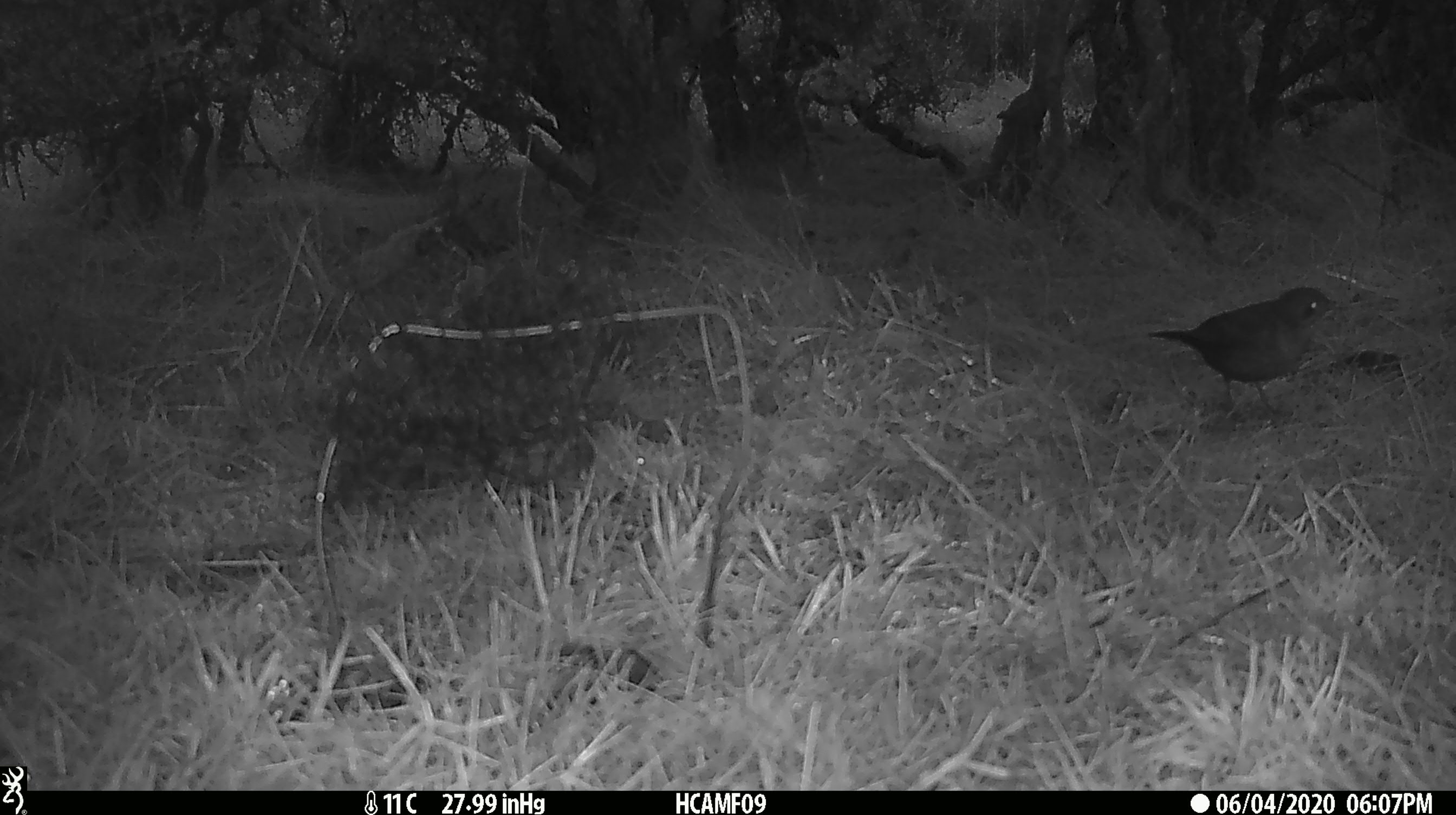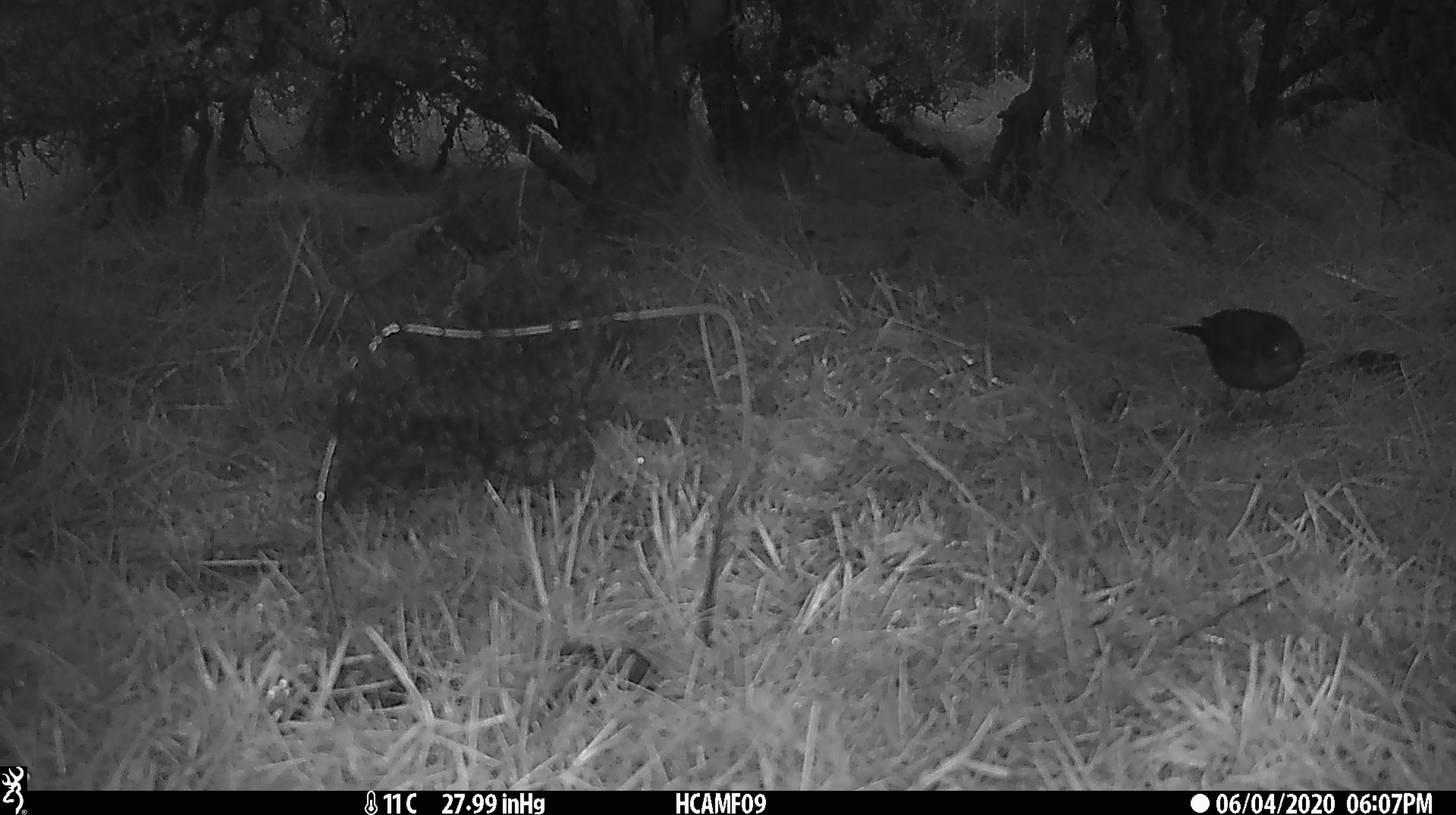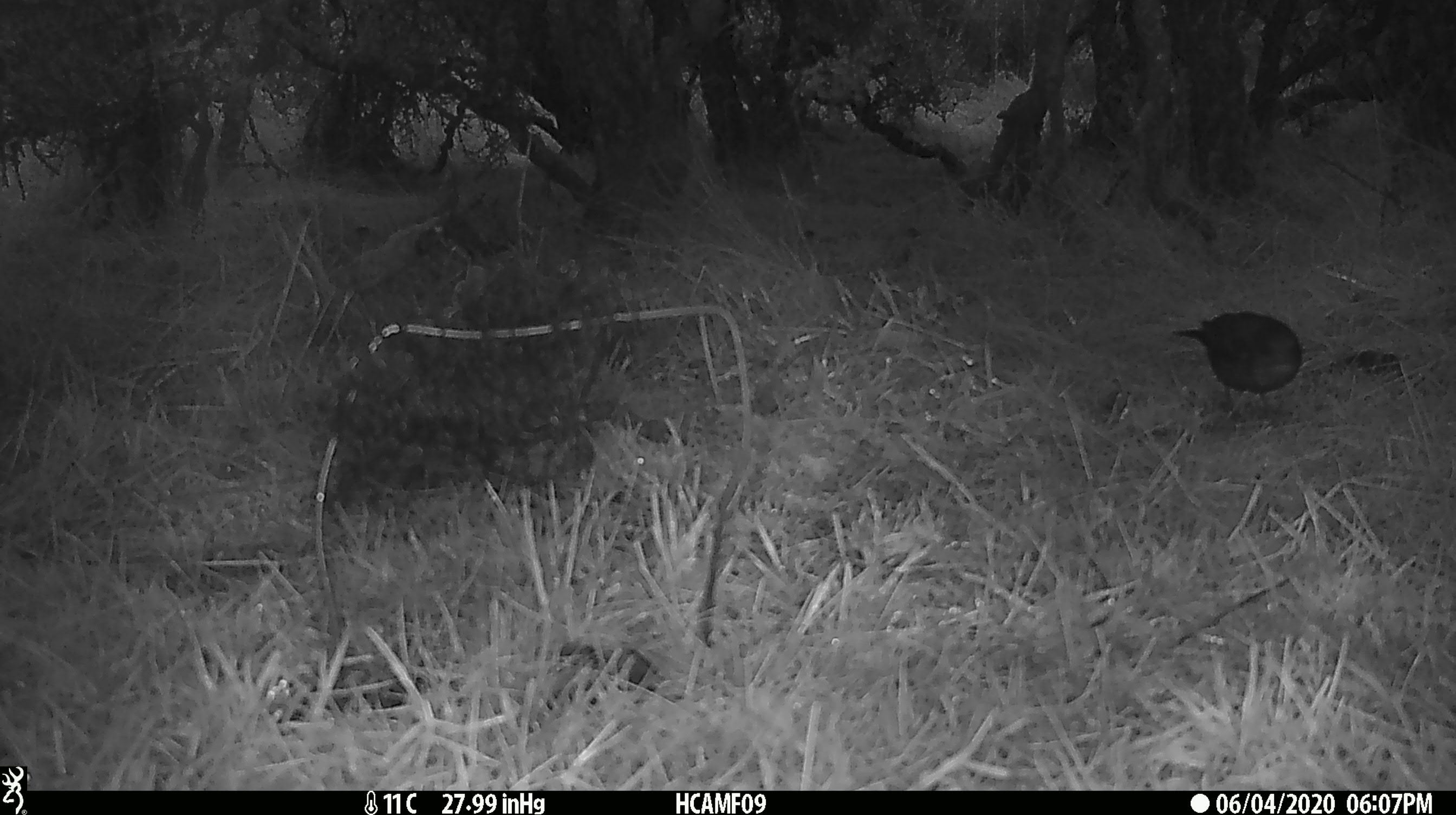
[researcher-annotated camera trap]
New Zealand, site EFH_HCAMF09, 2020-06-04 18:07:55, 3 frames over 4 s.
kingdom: Animalia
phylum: Chordata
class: Aves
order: Passeriformes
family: Turdidae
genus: Turdus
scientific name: Turdus merula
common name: eurasian blackbird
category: blackbird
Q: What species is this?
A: Blackbird (eurasian blackbird) (Turdus merula).